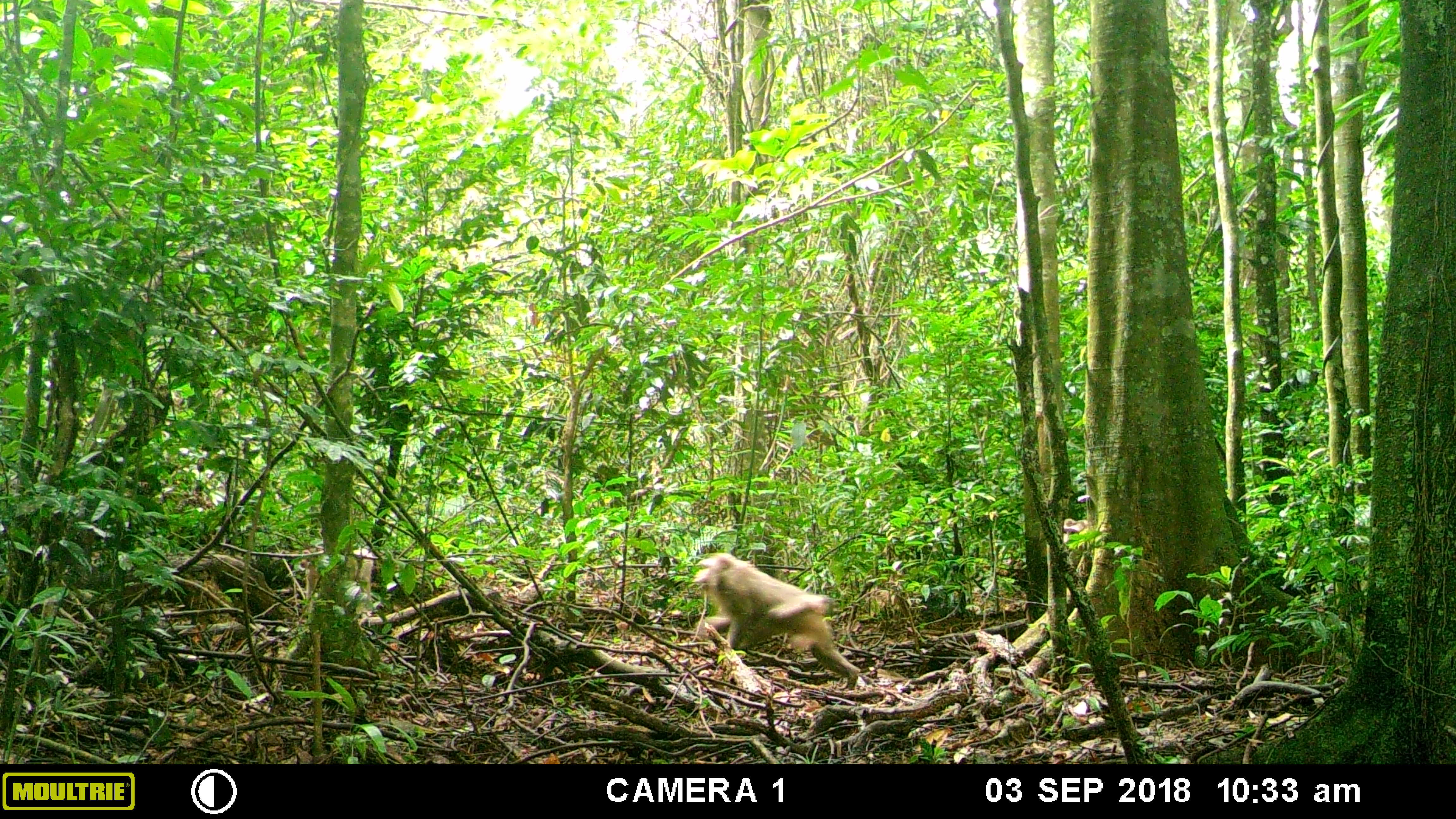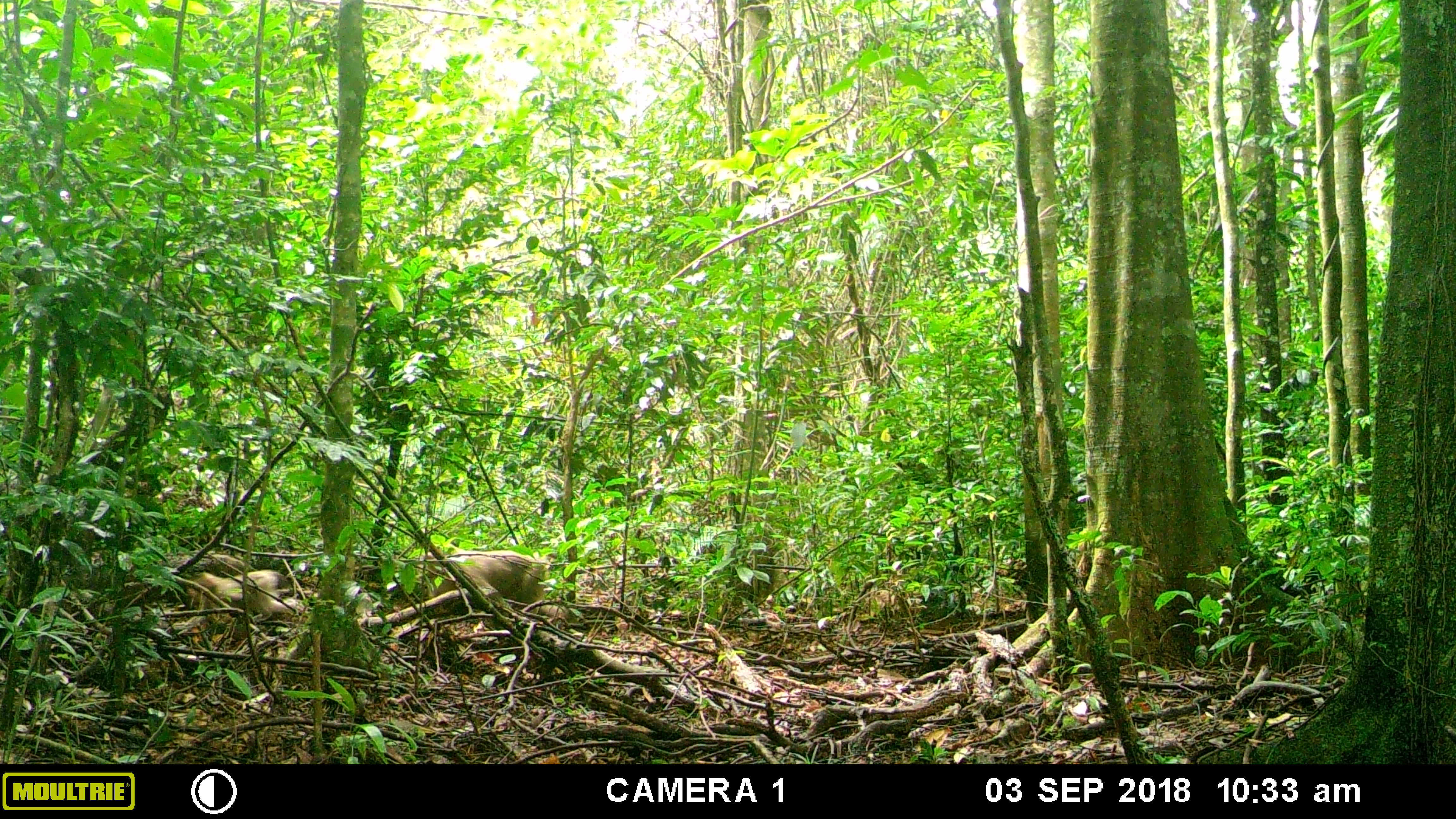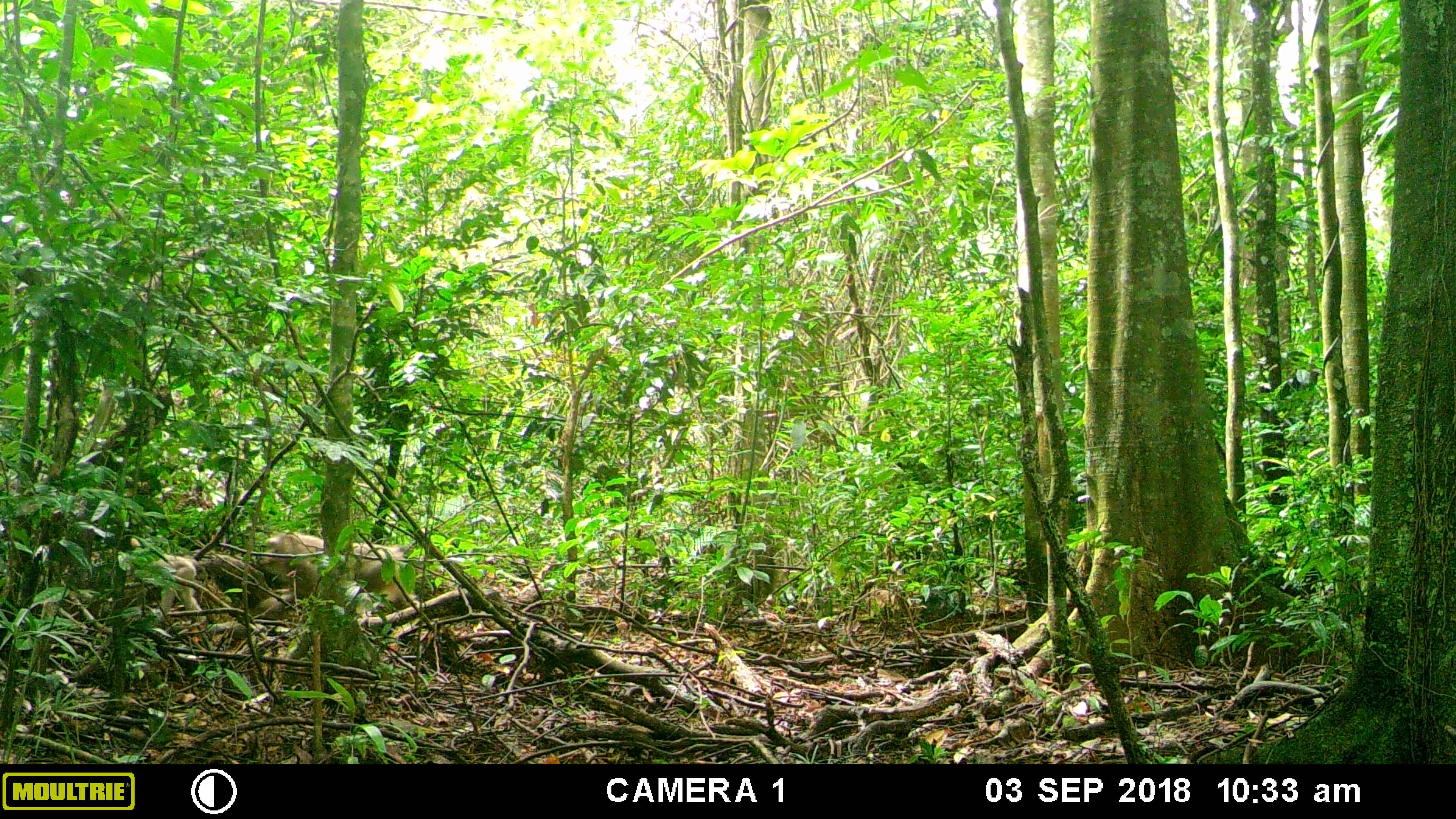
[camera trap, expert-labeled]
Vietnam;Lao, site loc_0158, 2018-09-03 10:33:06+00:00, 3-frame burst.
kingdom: Animalia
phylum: Chordata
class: Mammalia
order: Primates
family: Cercopithecidae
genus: Macaca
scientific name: Macaca nemestrina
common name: pig-tailed macaque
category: pig tailed macaque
Pig tailed macaque (pig-tailed macaque) (Macaca nemestrina). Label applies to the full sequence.